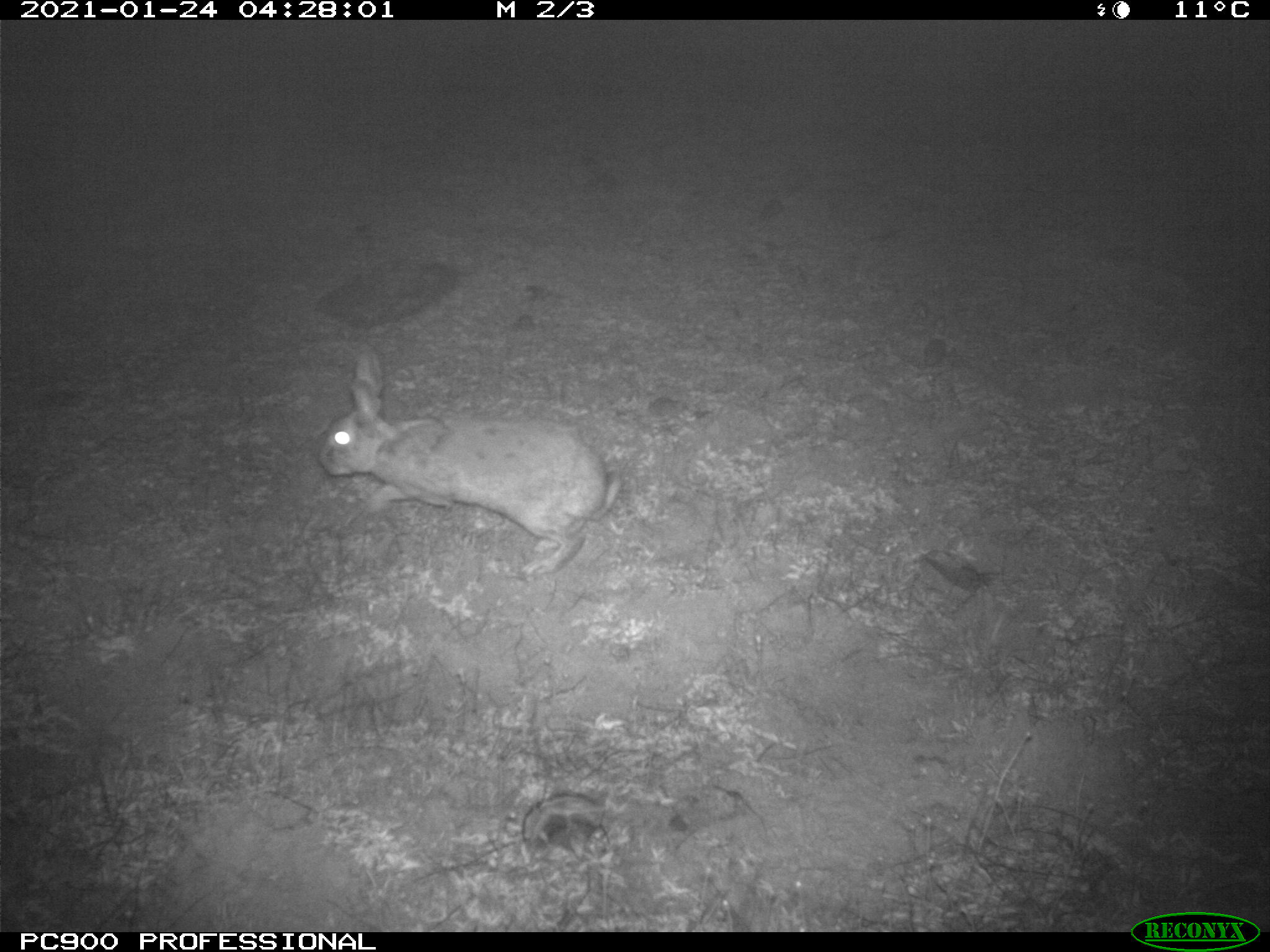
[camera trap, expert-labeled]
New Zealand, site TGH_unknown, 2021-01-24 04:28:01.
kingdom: Animalia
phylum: Chordata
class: Mammalia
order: Lagomorpha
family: Leporidae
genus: Oryctolagus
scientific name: Oryctolagus cuniculus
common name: european rabbit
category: rabbit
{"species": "rabbit (european rabbit) (Oryctolagus cuniculus)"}